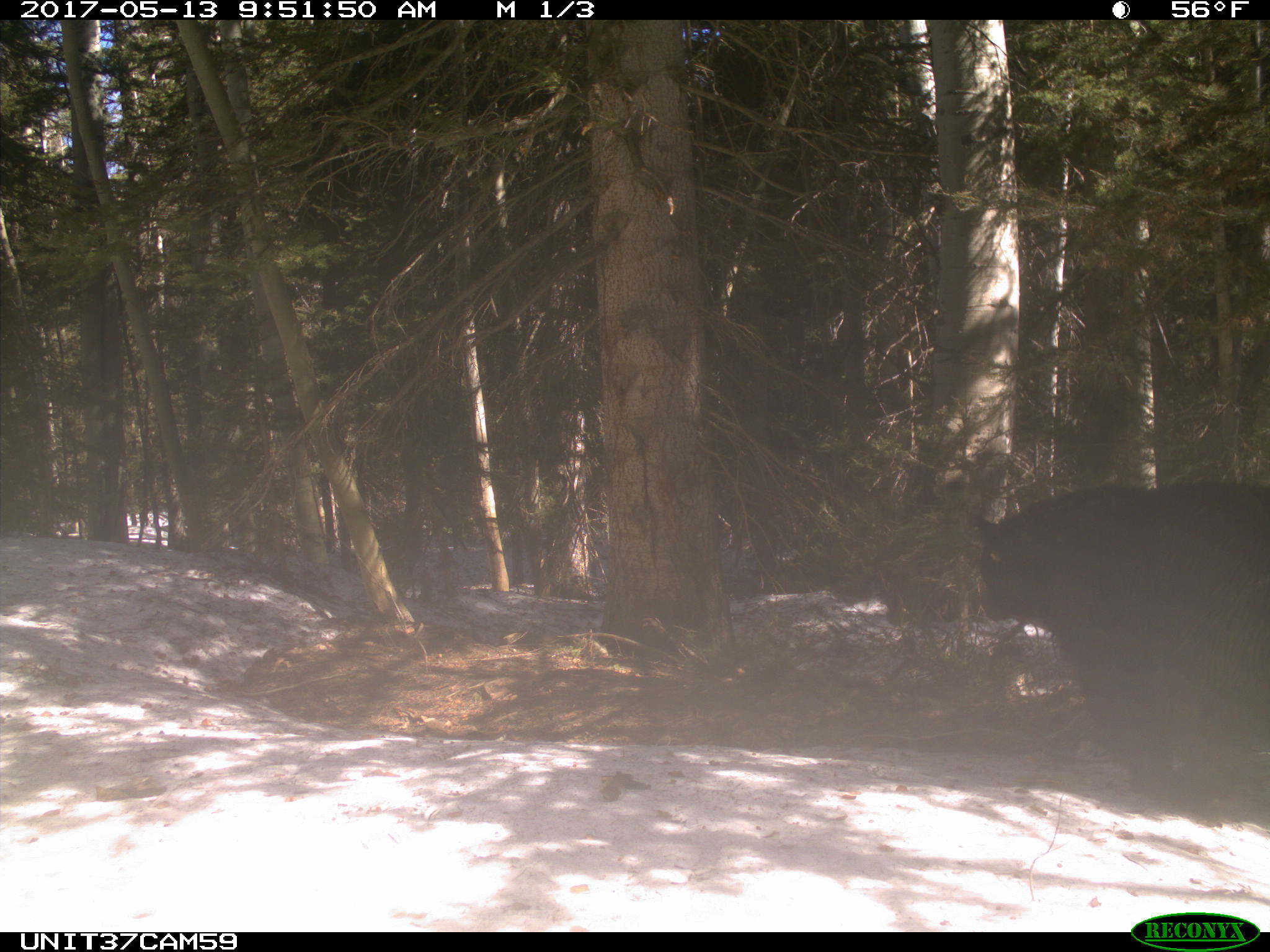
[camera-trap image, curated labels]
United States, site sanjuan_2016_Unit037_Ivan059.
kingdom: Animalia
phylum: Chordata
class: Mammalia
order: Carnivora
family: Ursidae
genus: Ursus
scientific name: Ursus americanus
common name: american black bear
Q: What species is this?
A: Ursus americanus (american black bear).